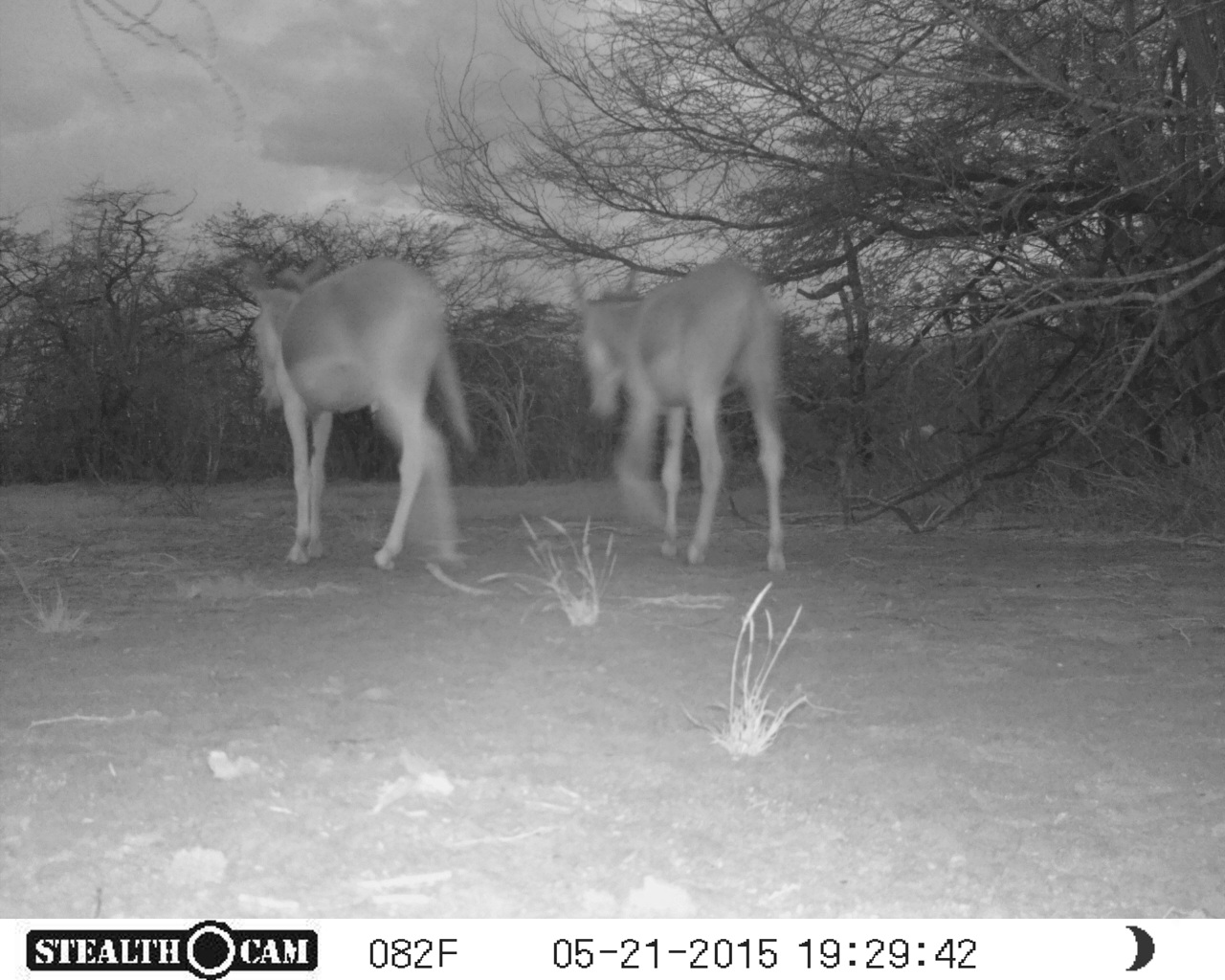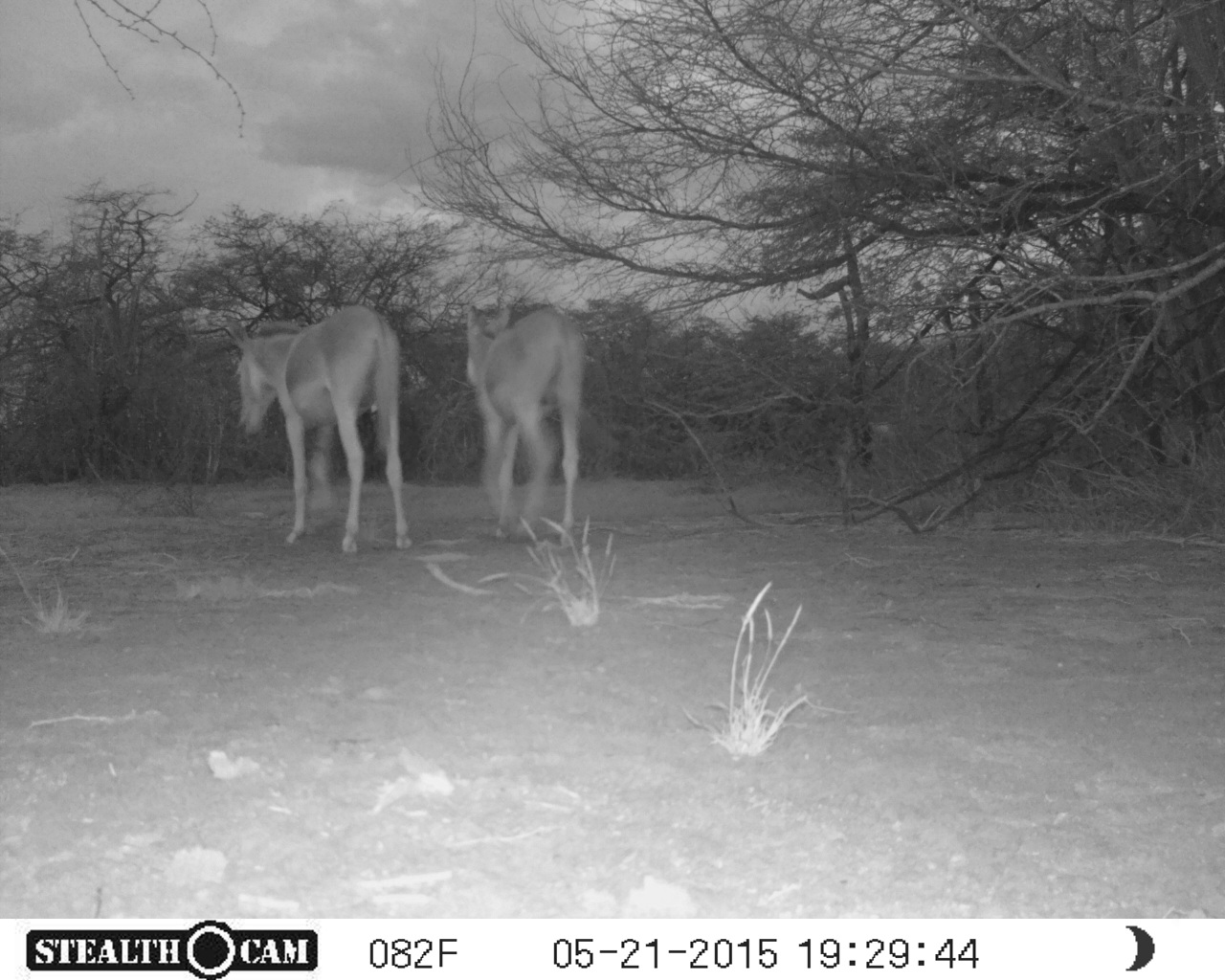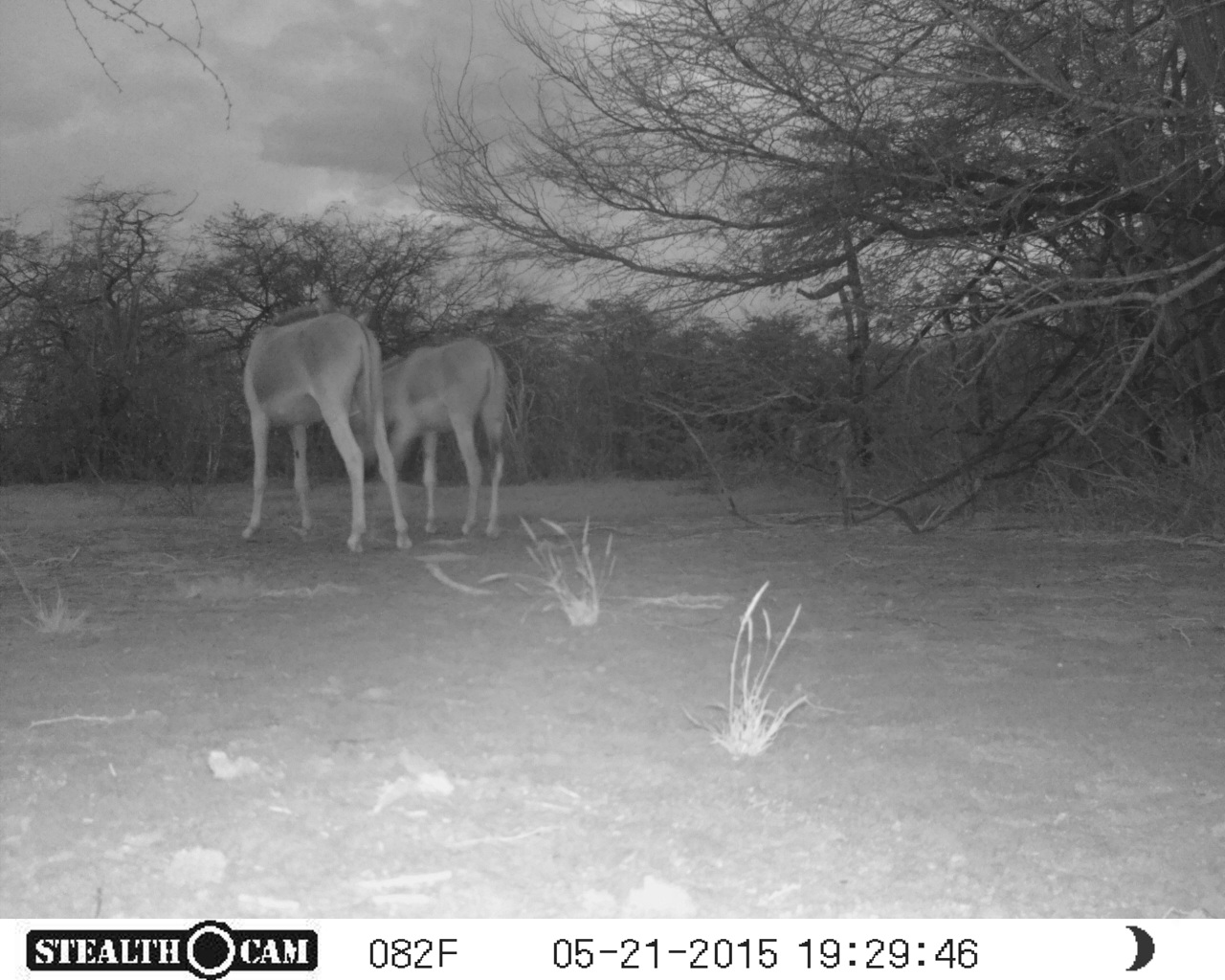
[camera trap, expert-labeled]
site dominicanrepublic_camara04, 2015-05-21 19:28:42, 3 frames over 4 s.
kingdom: Animalia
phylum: Chordata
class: Mammalia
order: Perissodactyla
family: Equidae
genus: Equus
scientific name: Equus asinus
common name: donkey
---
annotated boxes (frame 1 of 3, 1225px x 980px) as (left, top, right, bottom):
donkey: (246, 252, 479, 572); (564, 255, 786, 575)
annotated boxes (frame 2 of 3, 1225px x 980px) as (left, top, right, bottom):
donkey: (217, 302, 410, 556); (460, 300, 584, 545)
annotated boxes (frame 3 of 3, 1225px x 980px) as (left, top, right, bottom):
donkey: (236, 305, 411, 553); (371, 334, 508, 544)